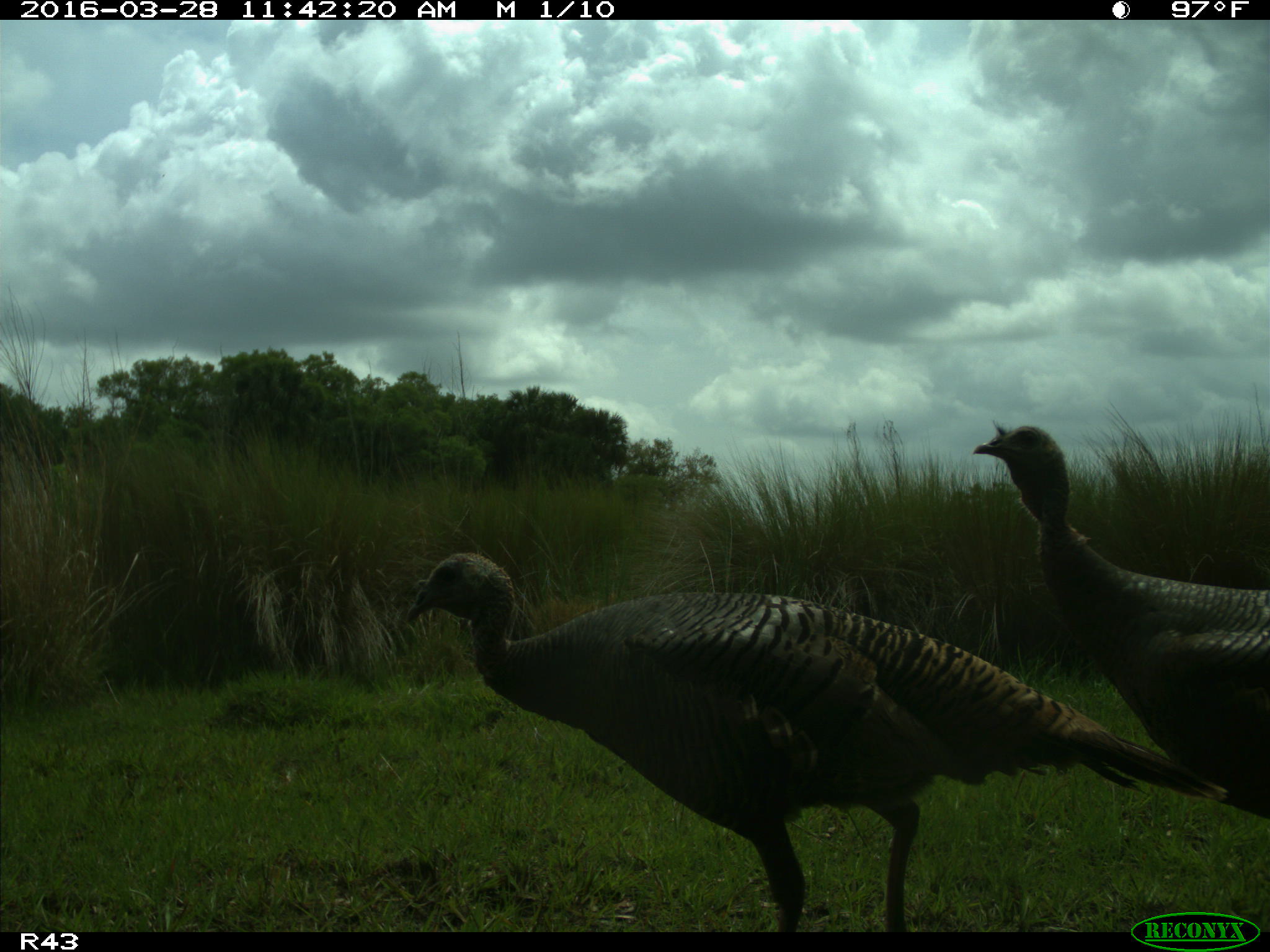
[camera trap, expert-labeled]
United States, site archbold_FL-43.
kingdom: Animalia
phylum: Chordata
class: Aves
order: Galliformes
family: Phasianidae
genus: Meleagris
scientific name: Meleagris gallopavo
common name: wild turkey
Meleagris gallopavo (wild turkey).